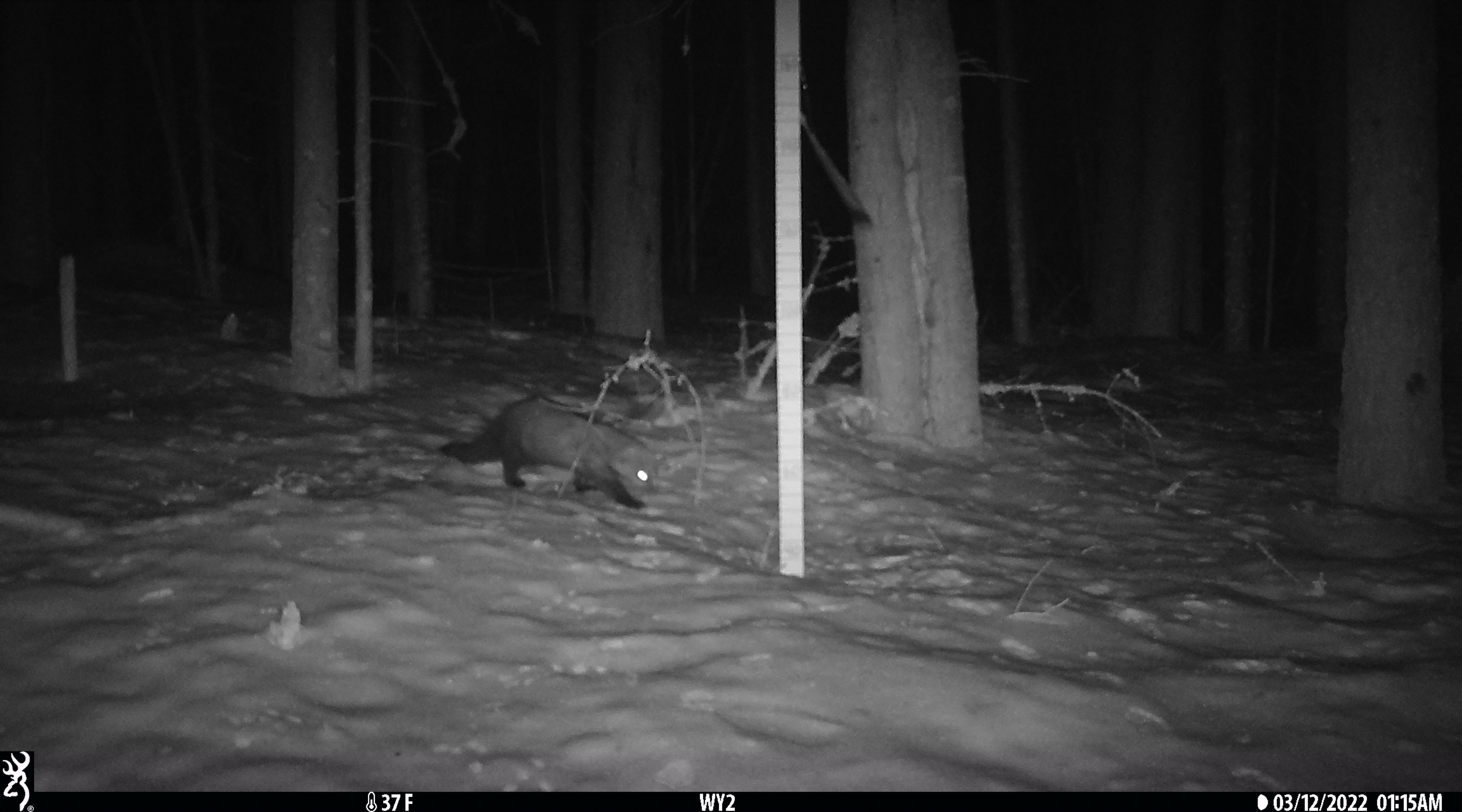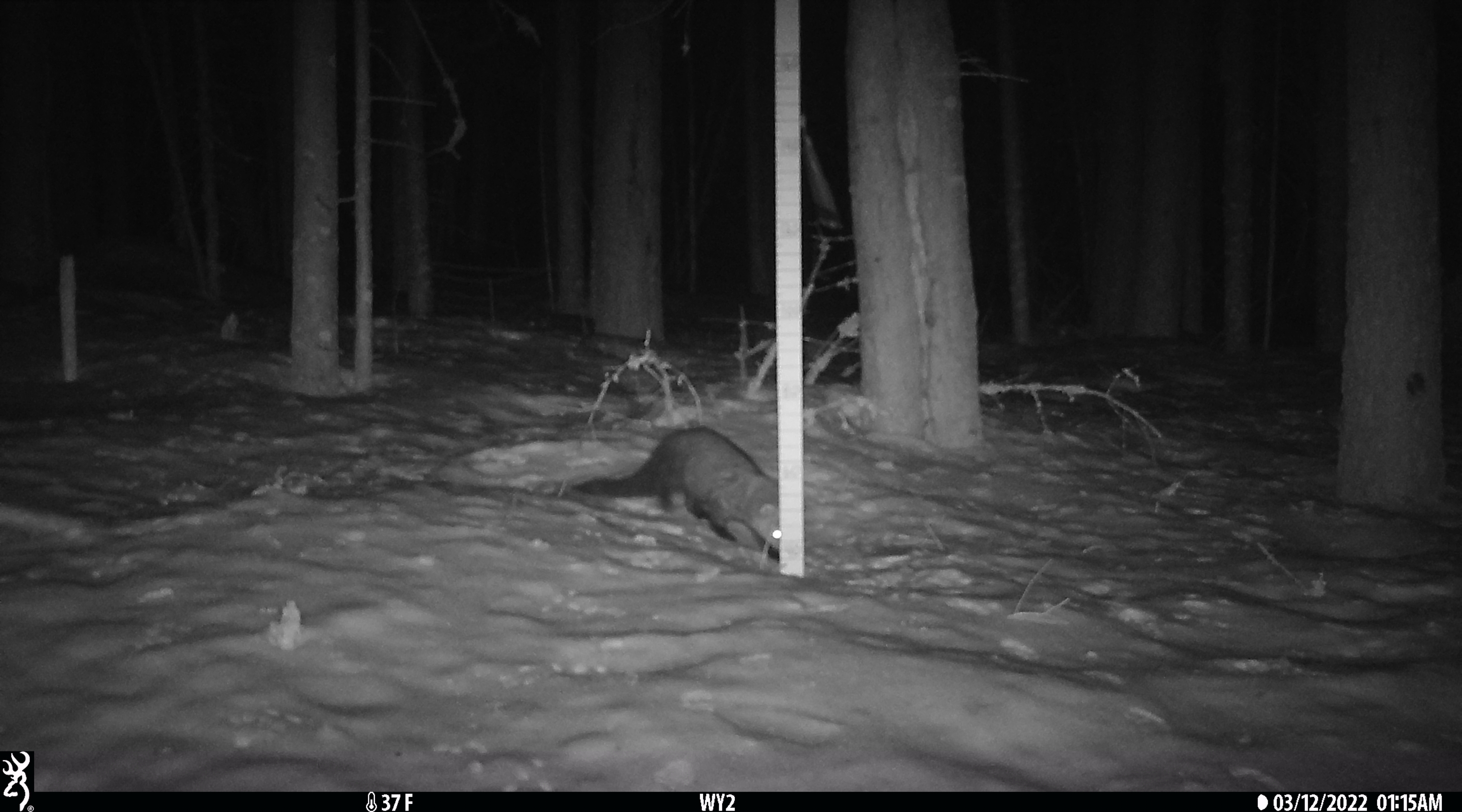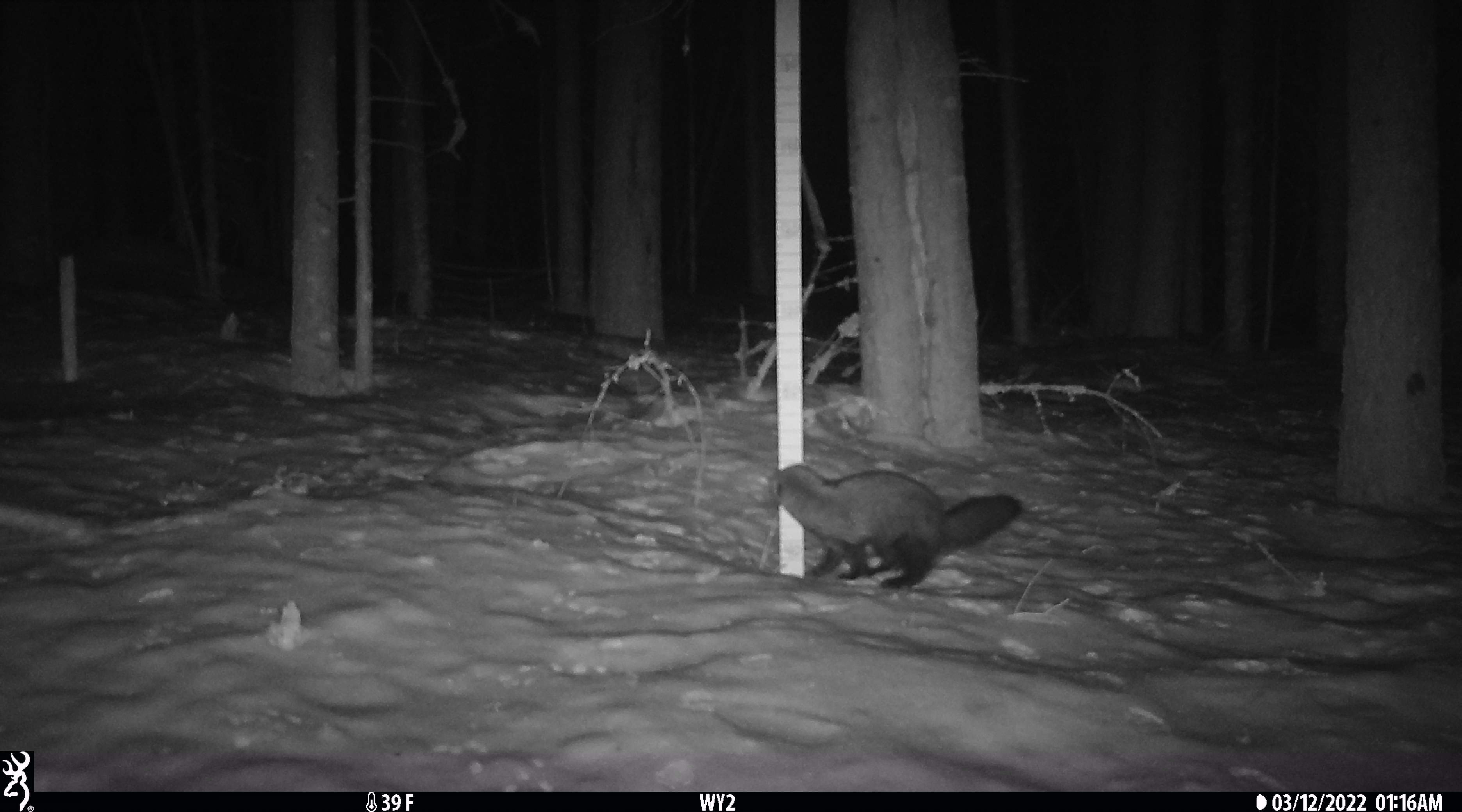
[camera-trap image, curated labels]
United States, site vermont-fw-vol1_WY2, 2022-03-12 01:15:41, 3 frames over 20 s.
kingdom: Animalia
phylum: Chordata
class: Mammalia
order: Carnivora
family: Mustelidae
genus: Pekania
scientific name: Pekania pennanti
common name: fisher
Fisher (Pekania pennanti).